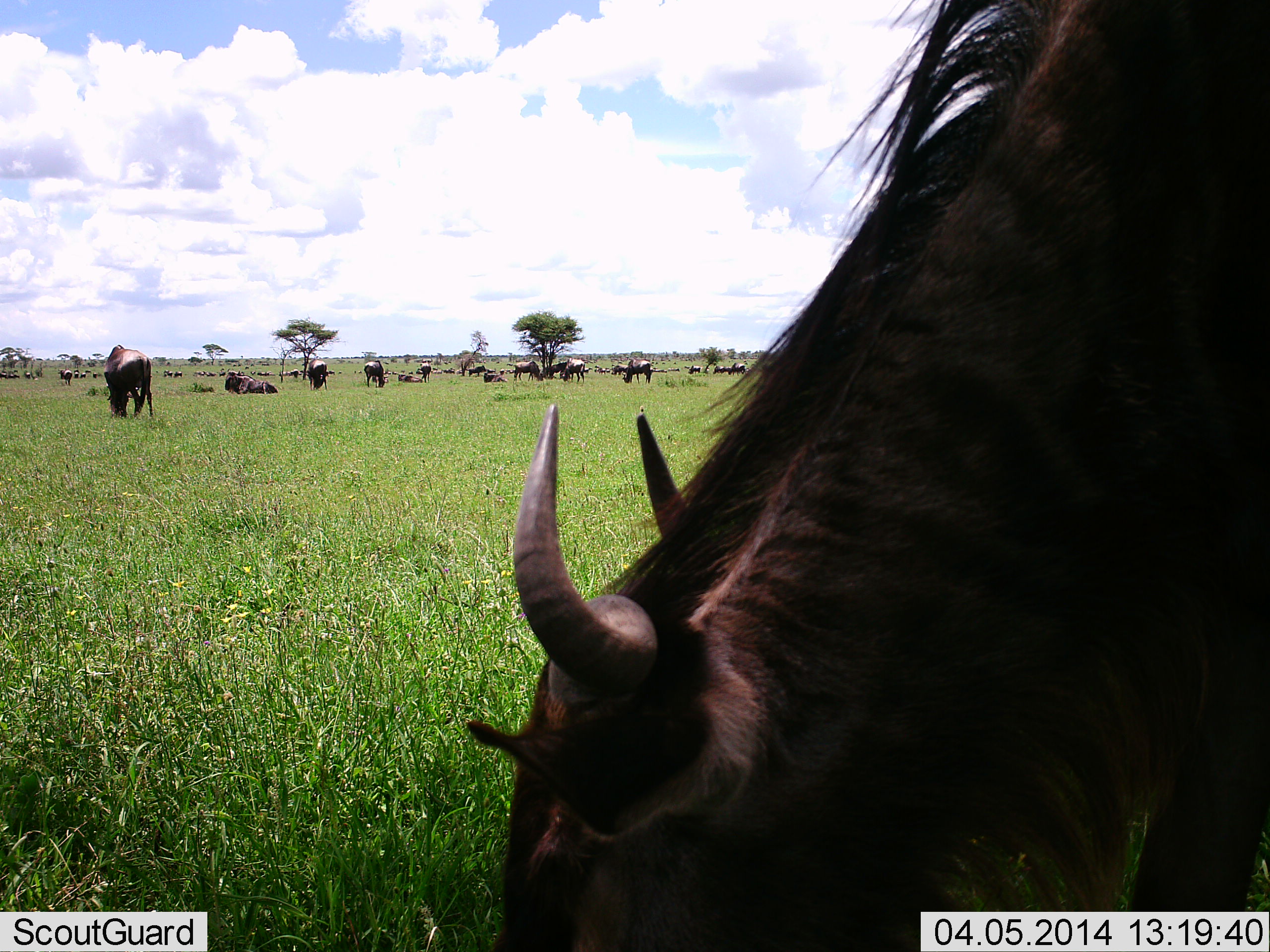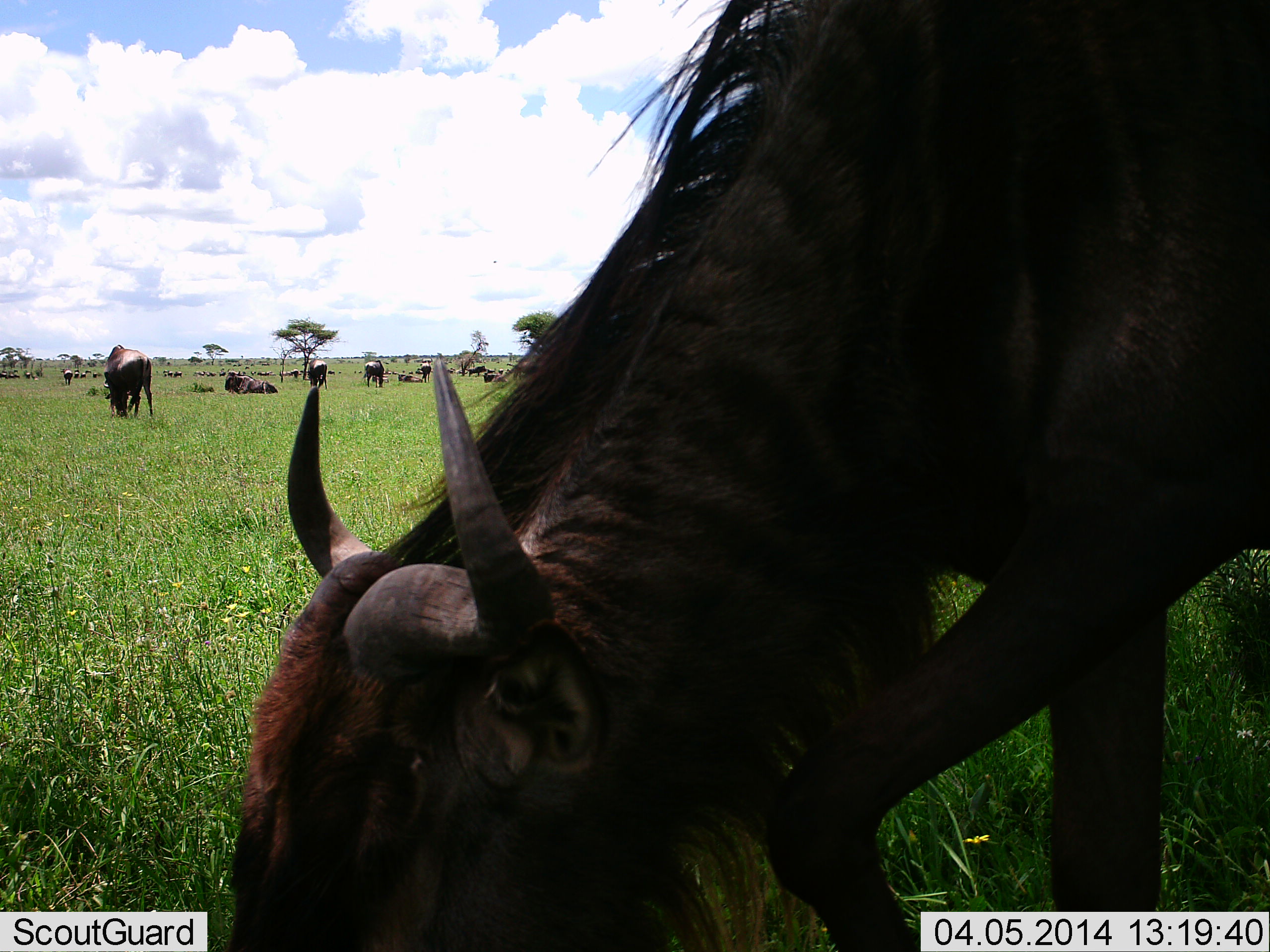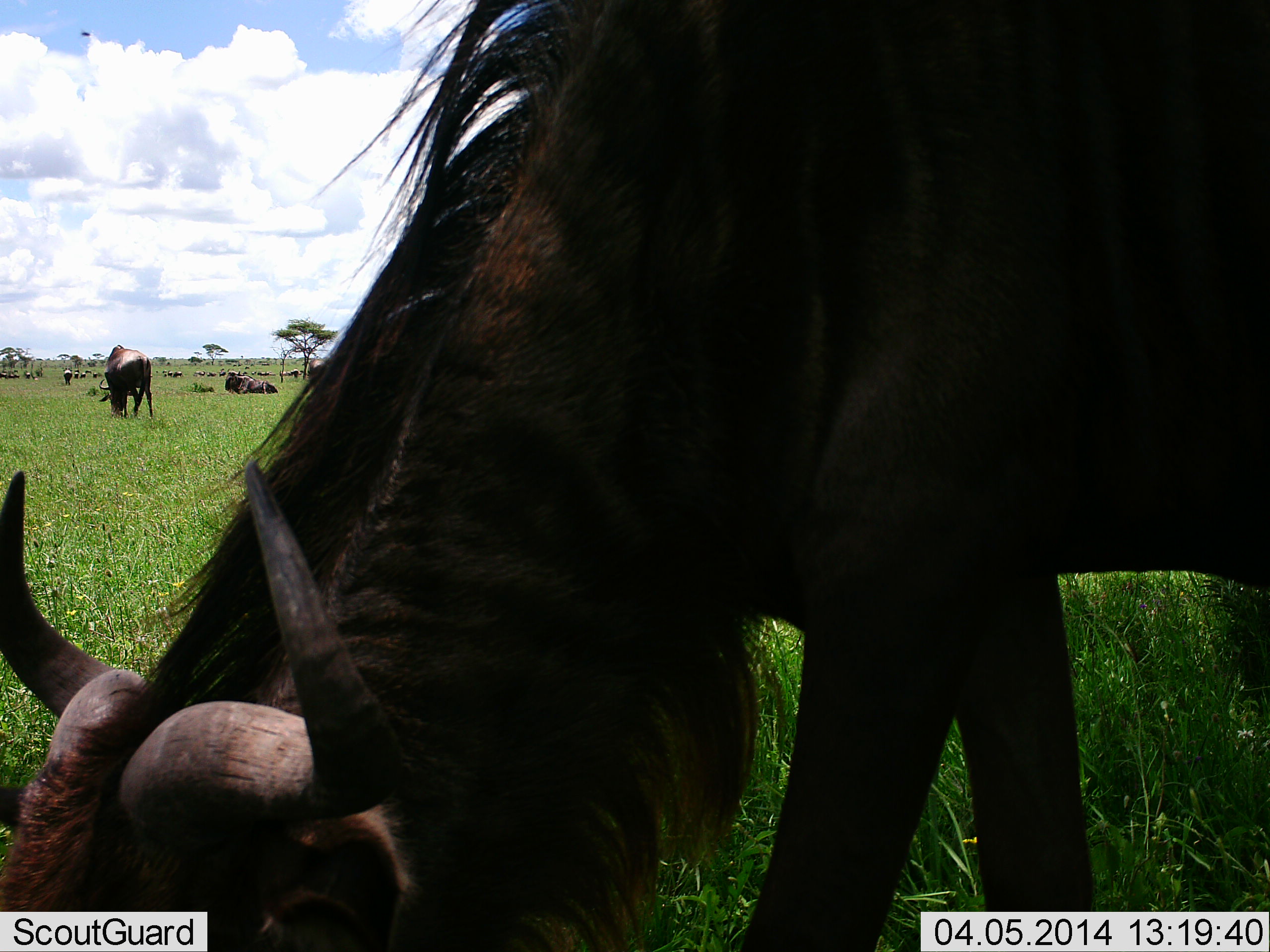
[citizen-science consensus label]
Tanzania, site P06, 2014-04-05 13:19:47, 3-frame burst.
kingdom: Animalia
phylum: Chordata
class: Mammalia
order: Artiodactyla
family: Bovidae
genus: Connochaetes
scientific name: Connochaetes taurinus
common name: blue wildebeest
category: wildebeest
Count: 11-50.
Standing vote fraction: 50%.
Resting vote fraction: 50%.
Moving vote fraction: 30%.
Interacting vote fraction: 10%.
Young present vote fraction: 0%.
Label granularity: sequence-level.